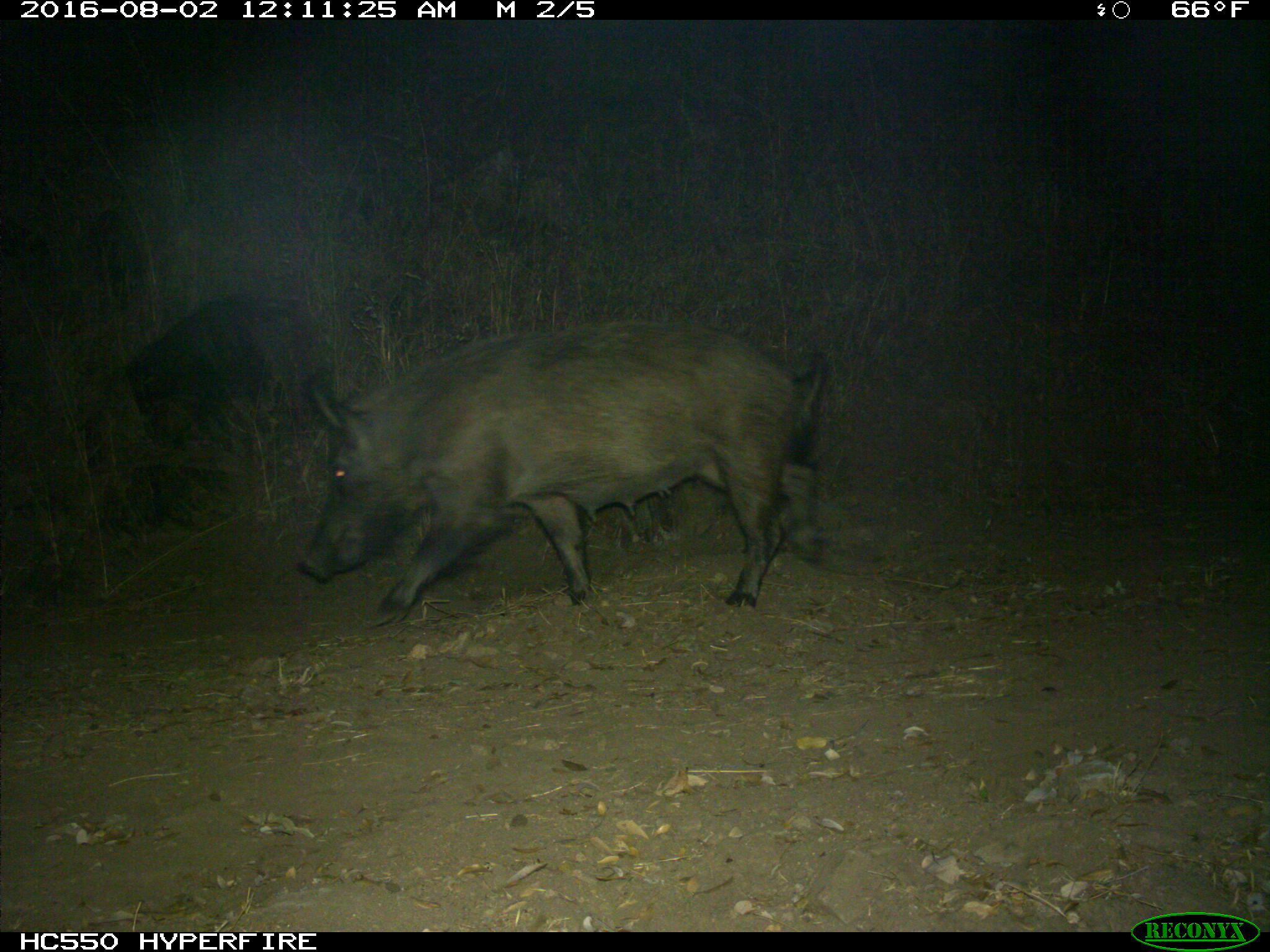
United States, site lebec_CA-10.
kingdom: Animalia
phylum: Chordata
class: Mammalia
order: Artiodactyla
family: Suidae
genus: Sus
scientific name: Sus scrofa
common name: wild boar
Sus scrofa (wild boar).